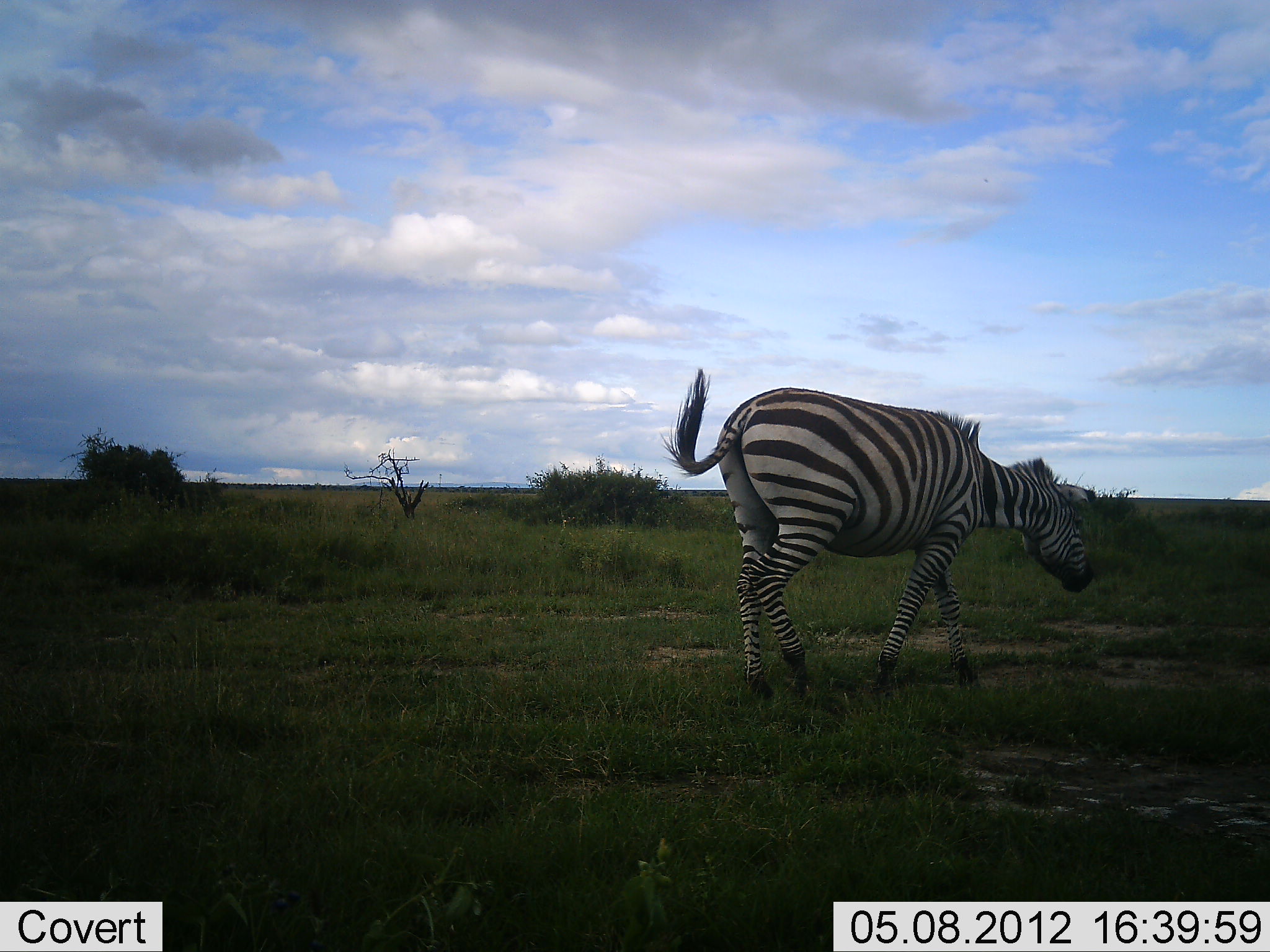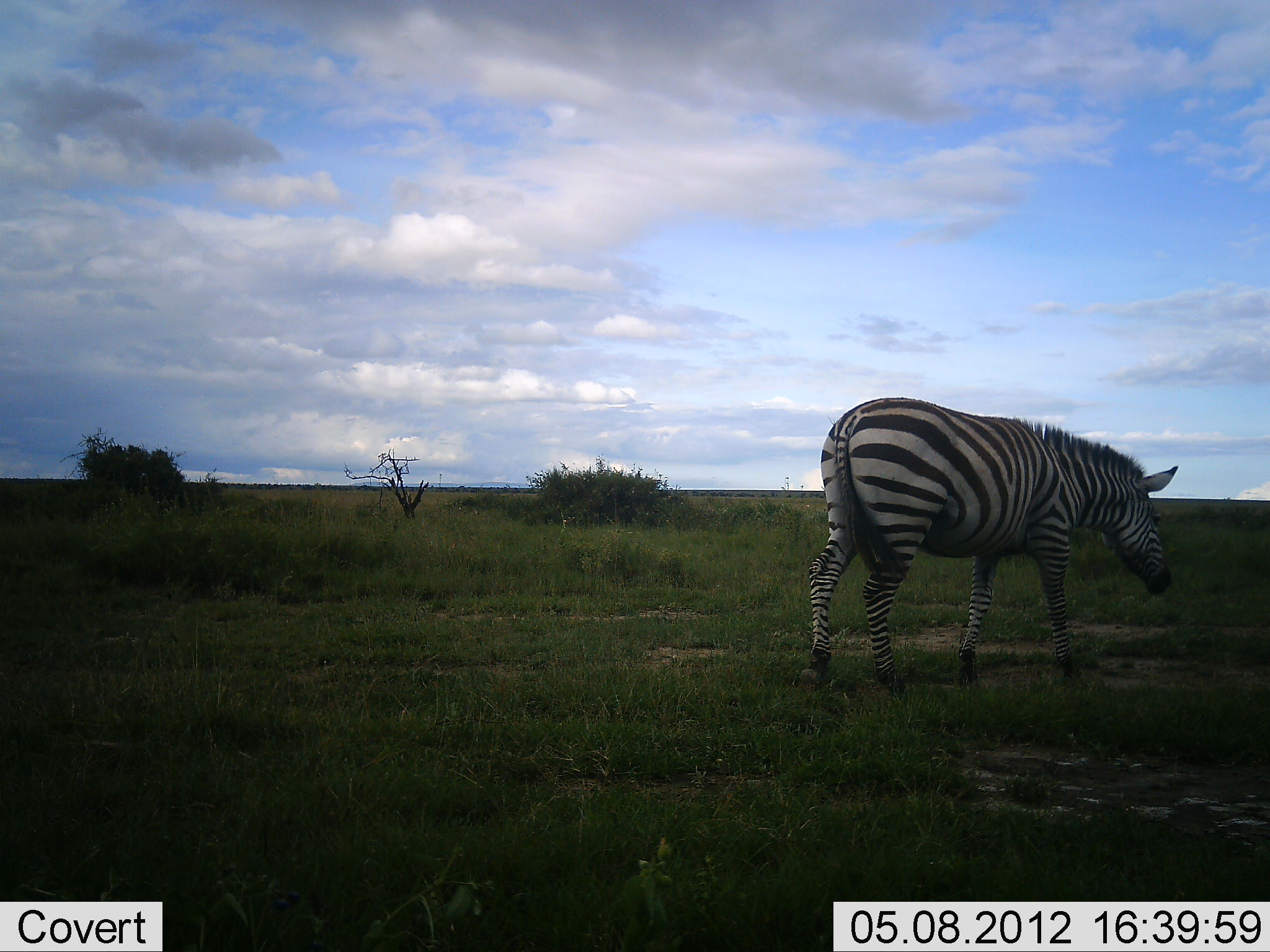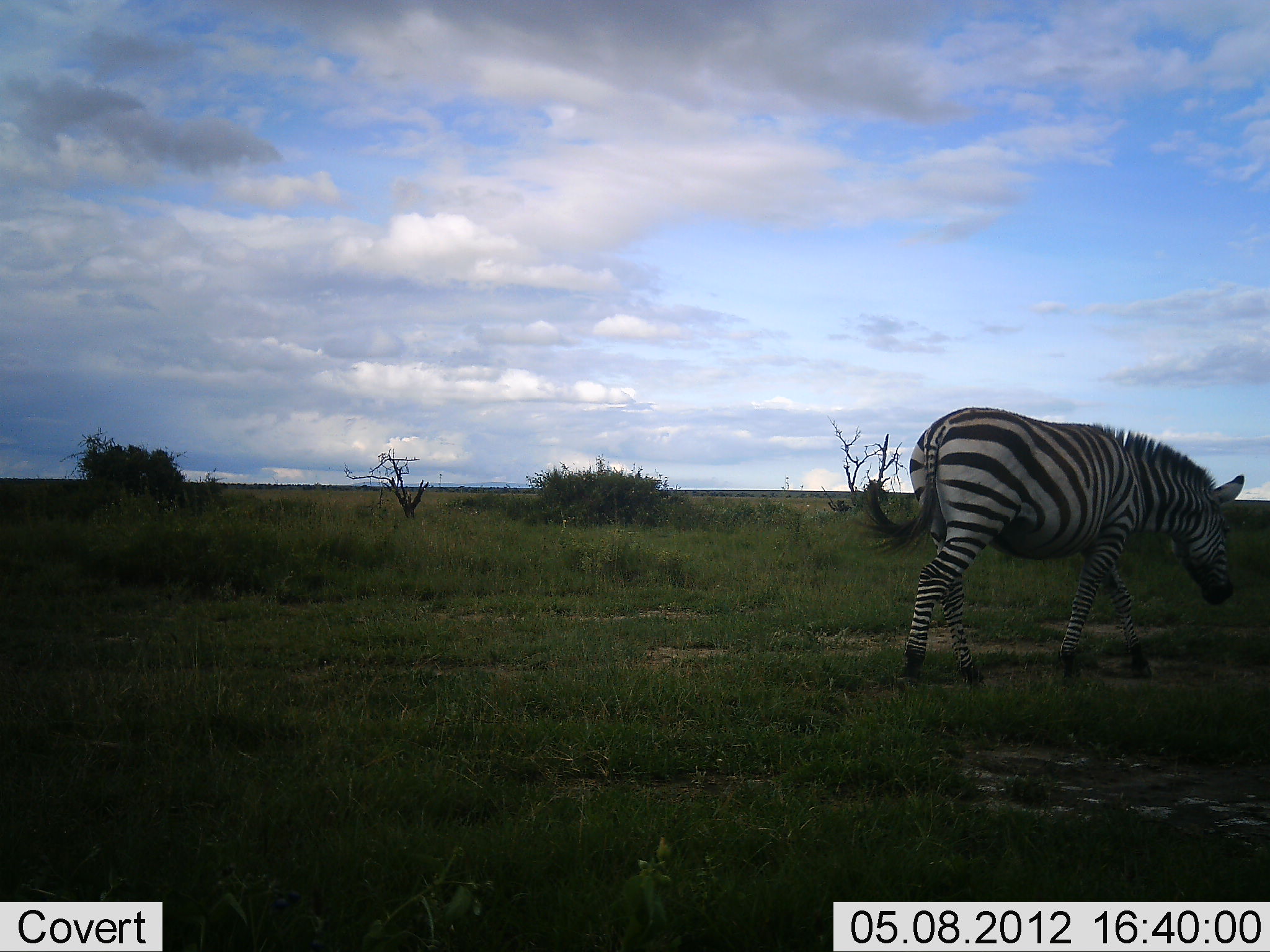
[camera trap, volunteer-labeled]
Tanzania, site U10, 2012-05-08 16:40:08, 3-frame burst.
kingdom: Animalia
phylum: Chordata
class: Mammalia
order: Perissodactyla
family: Equidae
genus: Equus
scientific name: Equus quagga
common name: plains zebra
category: zebra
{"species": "zebra (plains zebra) (Equus quagga)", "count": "1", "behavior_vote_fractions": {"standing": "20%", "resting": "0%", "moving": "90%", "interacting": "0%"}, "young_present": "0%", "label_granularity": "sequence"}